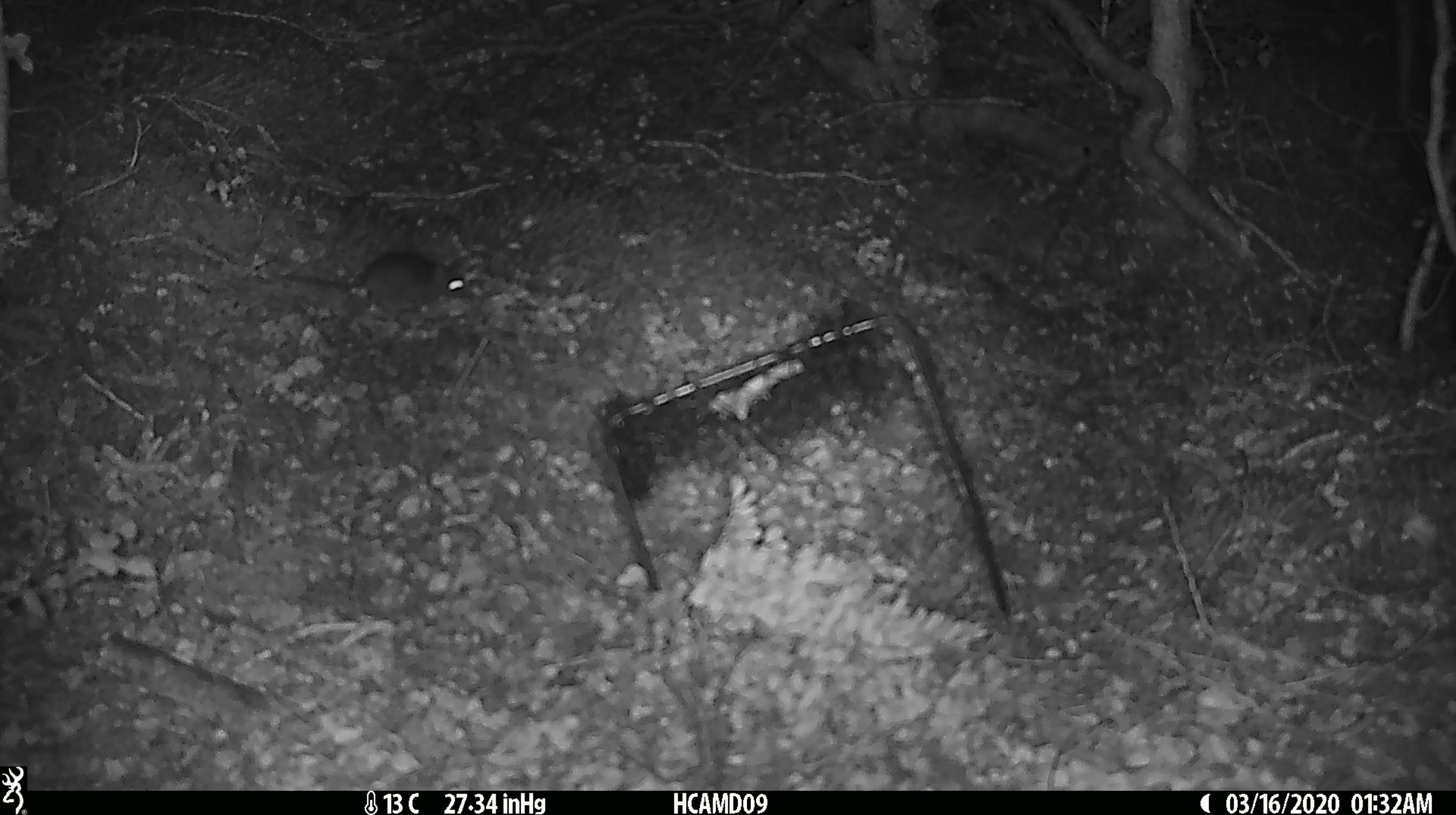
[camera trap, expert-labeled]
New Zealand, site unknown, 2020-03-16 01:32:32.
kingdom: Animalia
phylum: Chordata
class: Mammalia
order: Rodentia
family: Muridae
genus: Mus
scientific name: Mus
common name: mouse